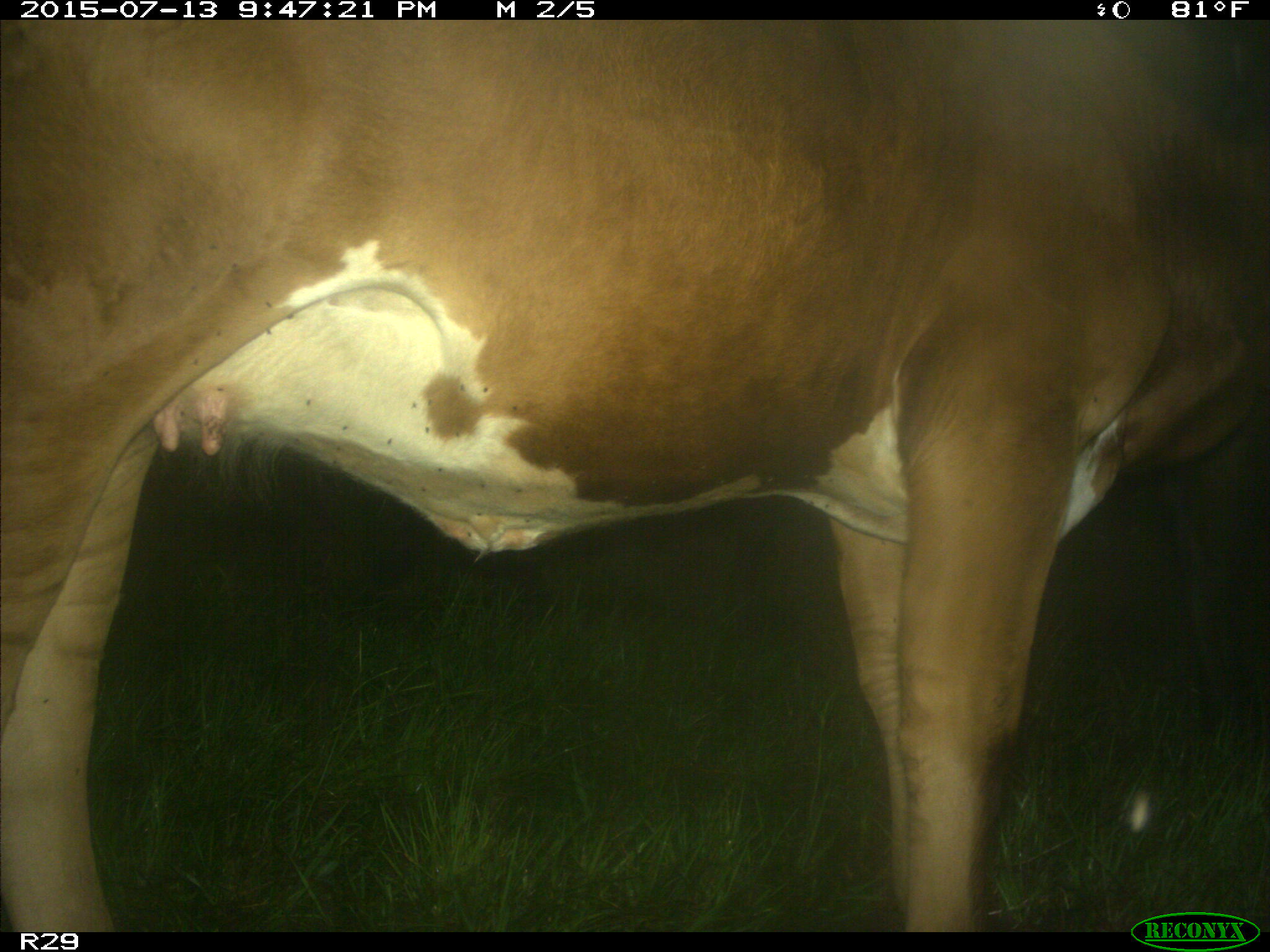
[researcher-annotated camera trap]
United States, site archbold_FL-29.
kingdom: Animalia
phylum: Chordata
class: Mammalia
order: Artiodactyla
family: Bovidae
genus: Bos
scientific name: Bos taurus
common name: domestic cow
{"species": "Bos taurus (domestic cow)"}